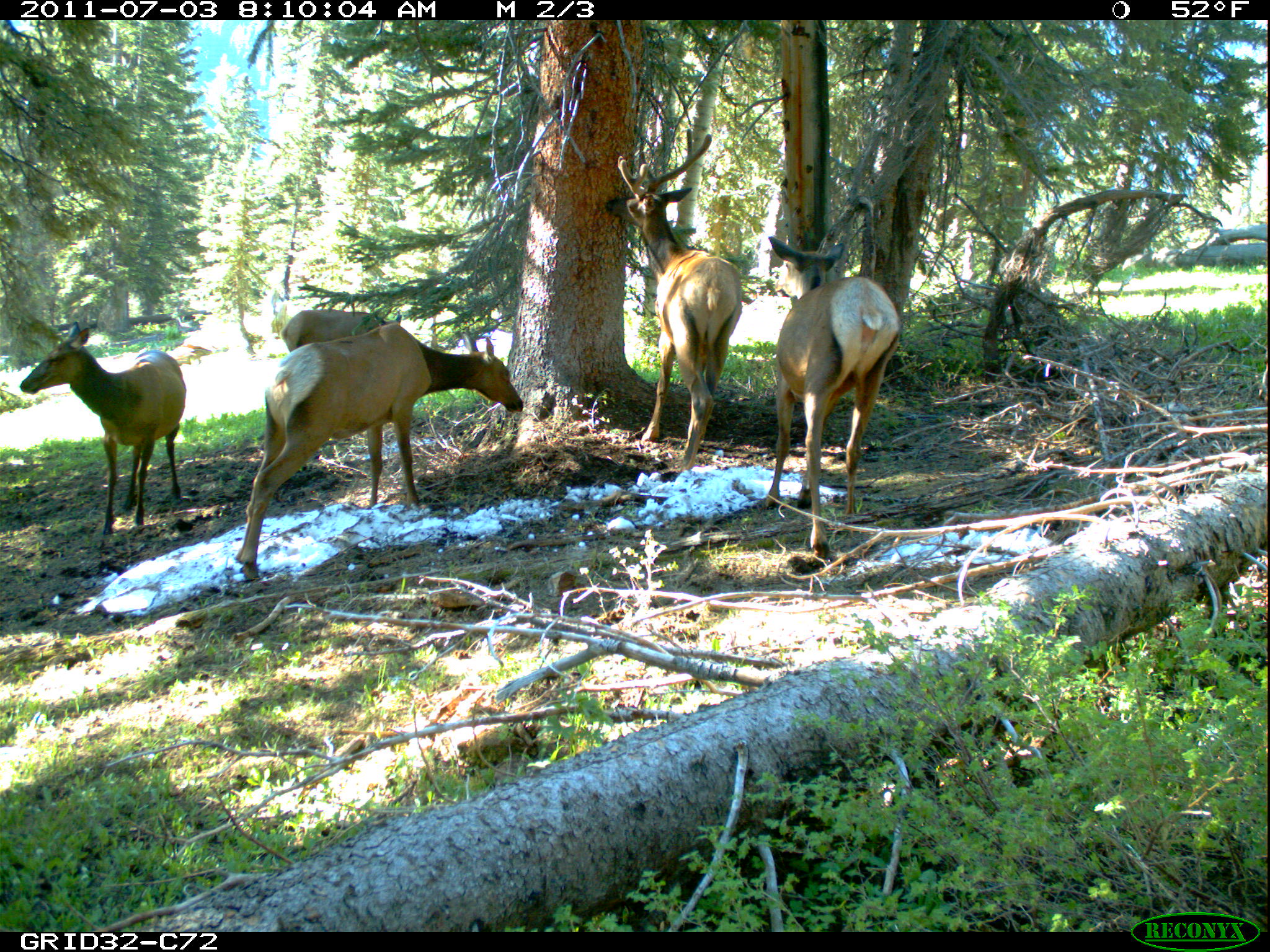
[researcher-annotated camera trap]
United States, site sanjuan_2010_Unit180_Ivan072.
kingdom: Animalia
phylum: Chordata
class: Mammalia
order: Artiodactyla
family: Cervidae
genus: Cervus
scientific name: Cervus elaphus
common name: red deer